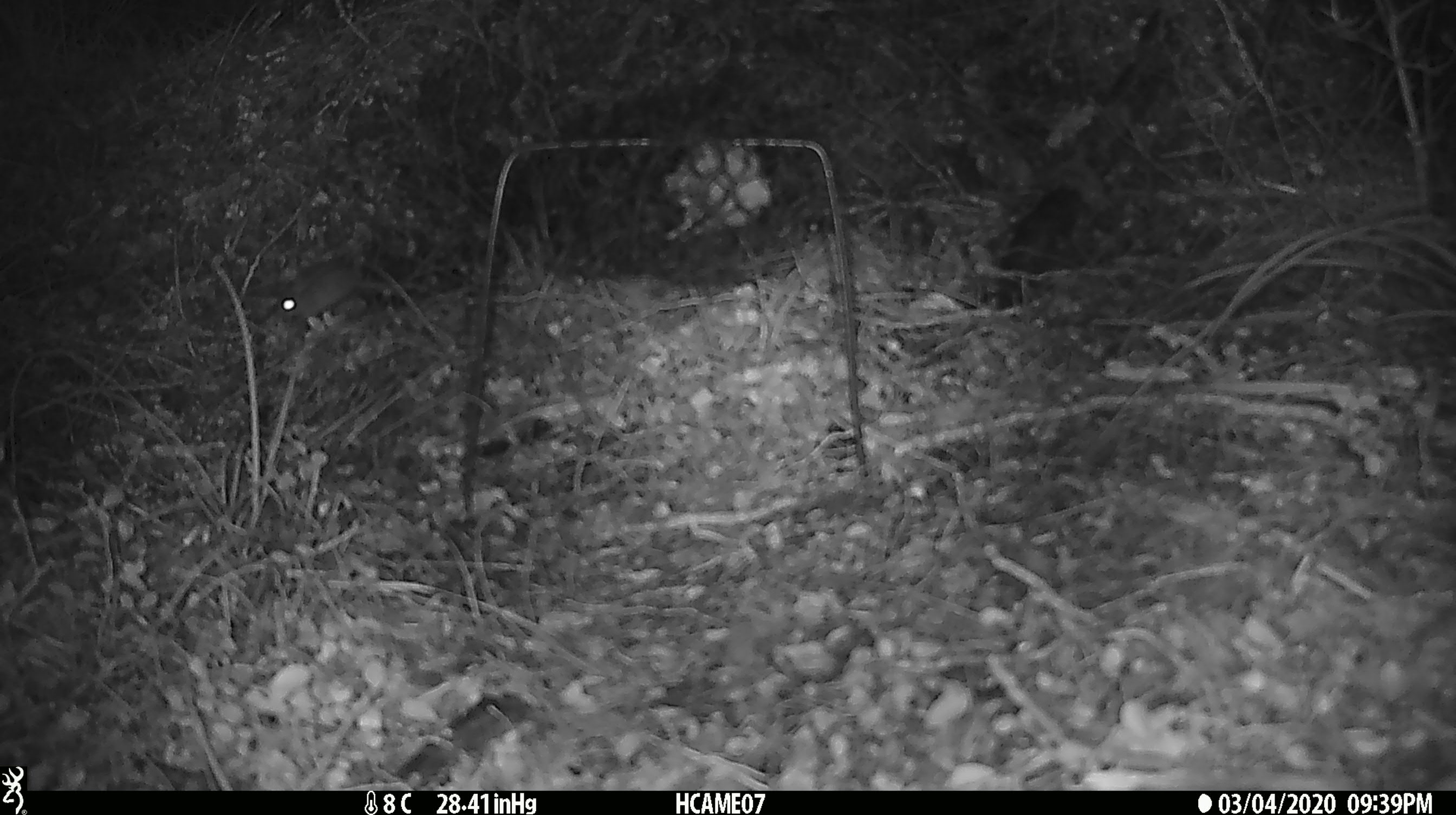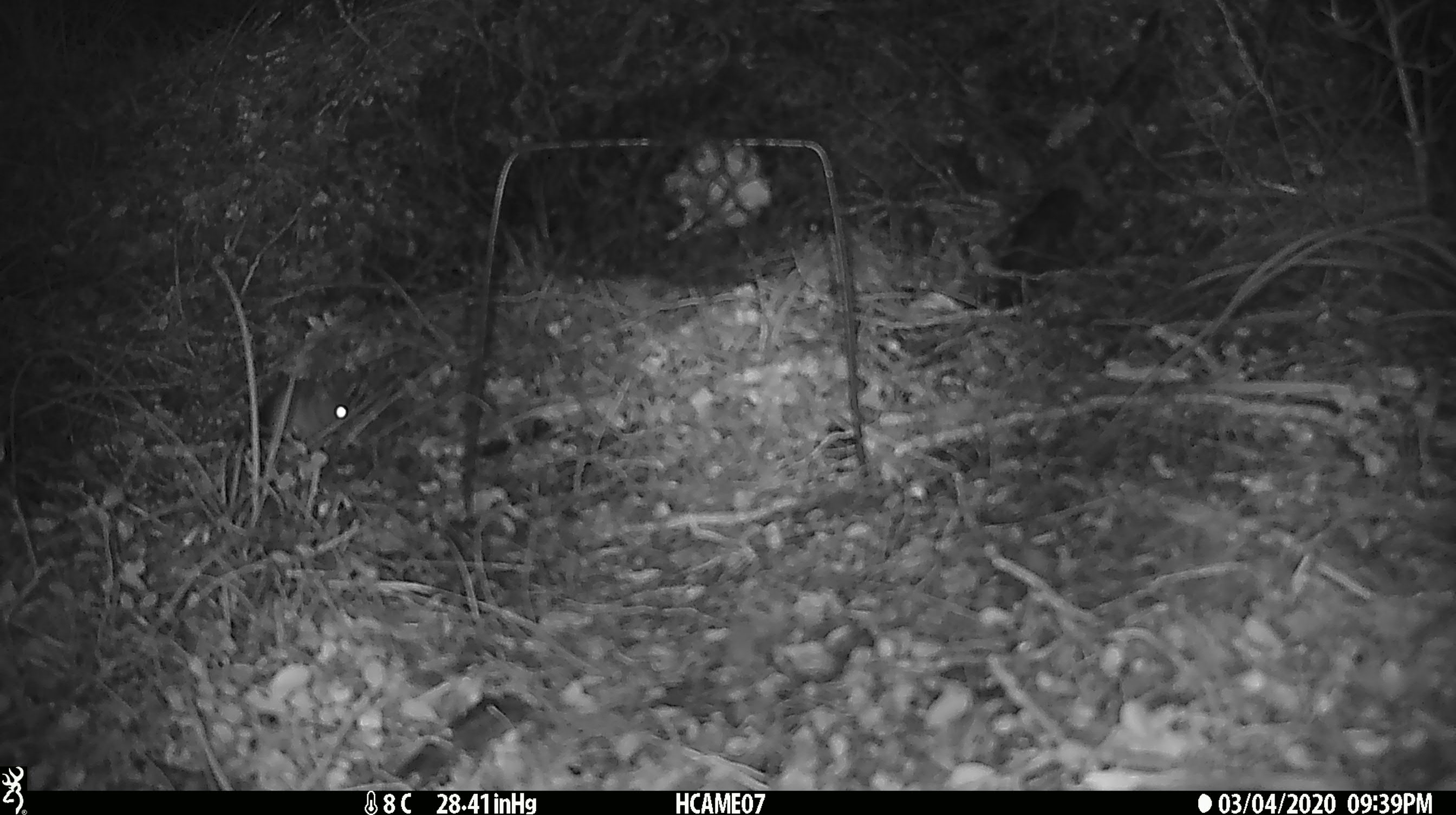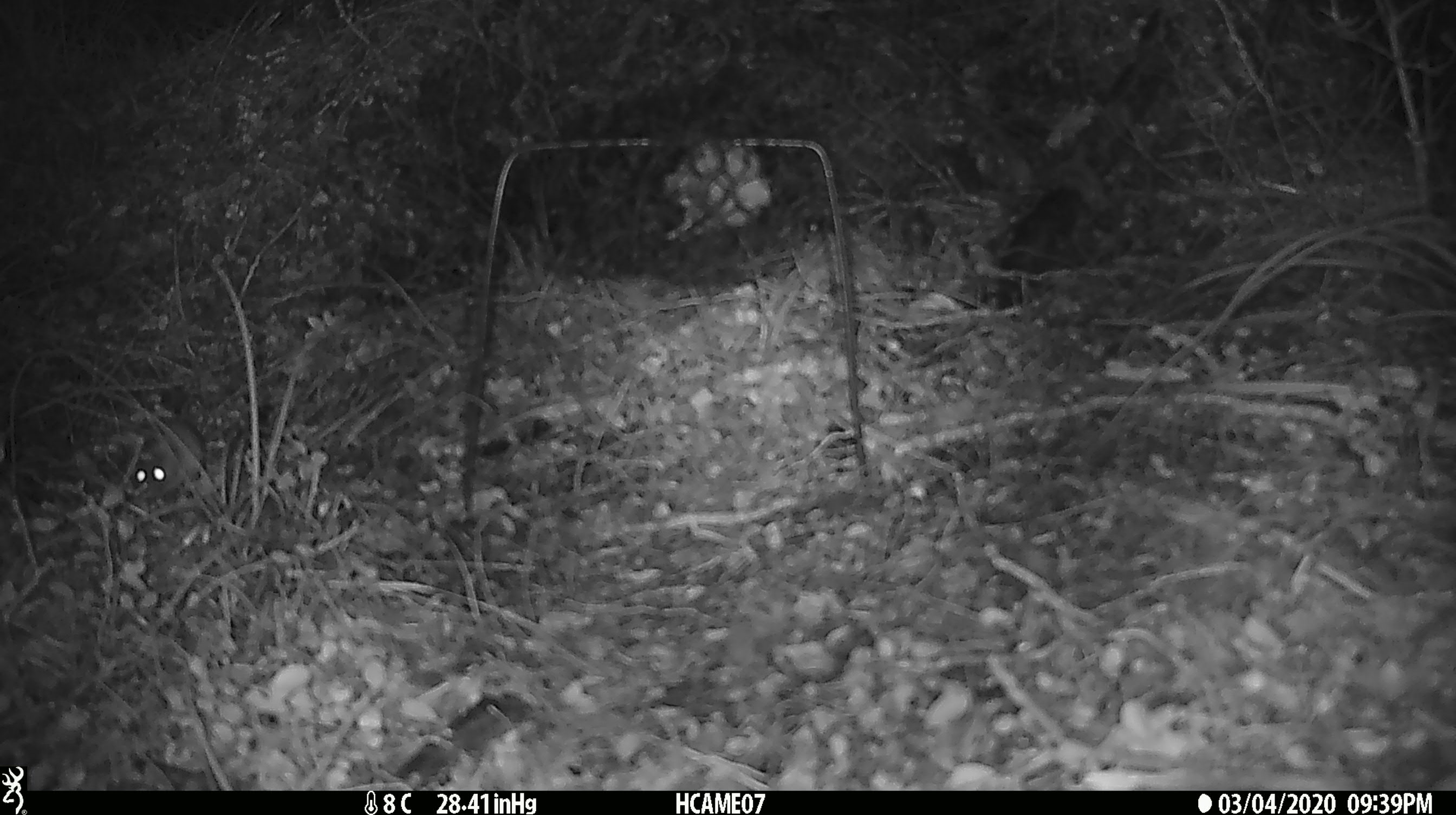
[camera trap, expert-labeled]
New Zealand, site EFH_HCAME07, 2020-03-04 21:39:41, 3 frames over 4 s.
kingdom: Animalia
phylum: Chordata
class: Mammalia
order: Rodentia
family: Muridae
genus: Mus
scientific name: Mus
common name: mouse